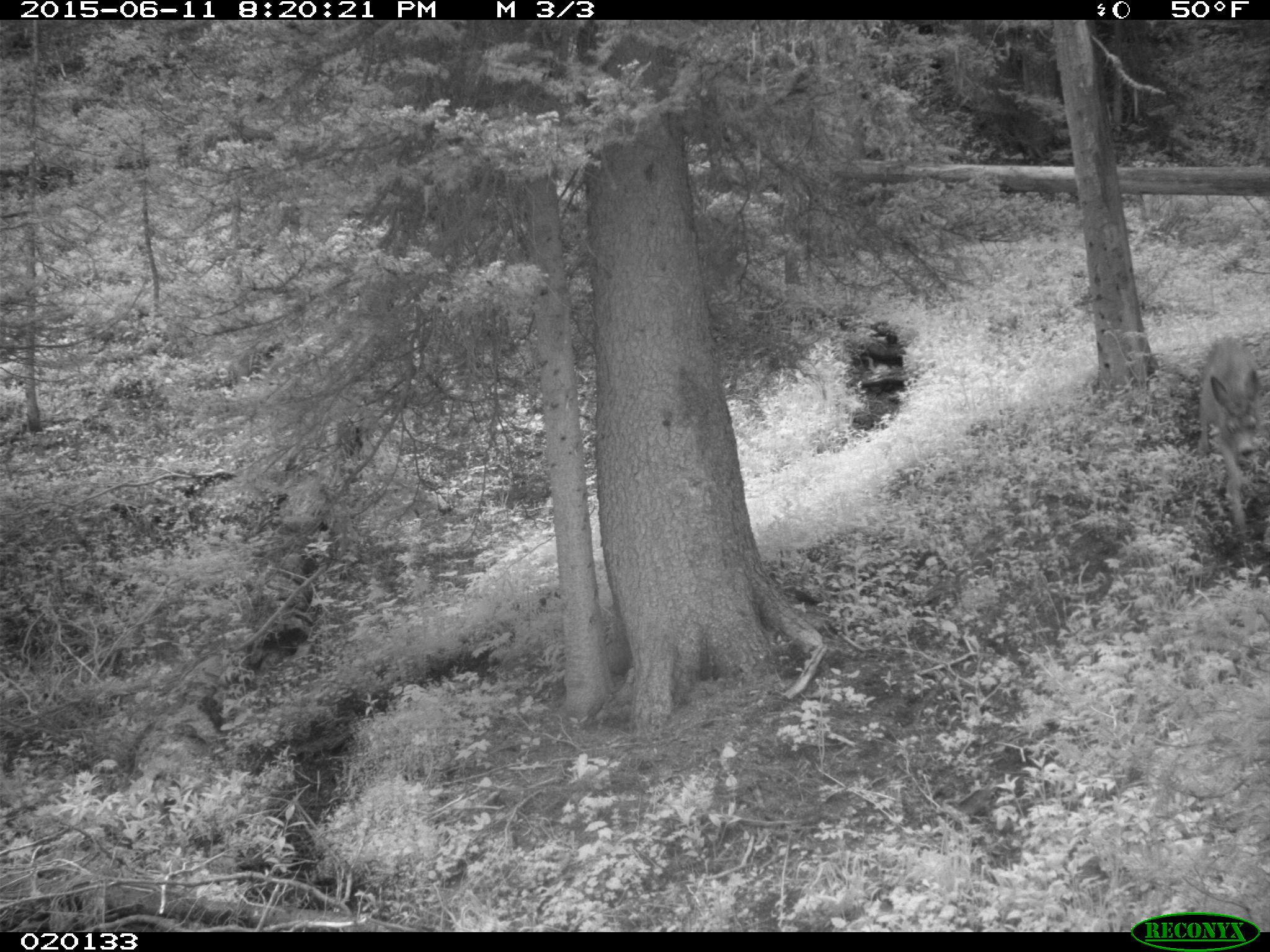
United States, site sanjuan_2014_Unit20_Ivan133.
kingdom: Animalia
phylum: Chordata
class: Mammalia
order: Artiodactyla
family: Cervidae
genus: Odocoileus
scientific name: Odocoileus hemionus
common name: mule deer